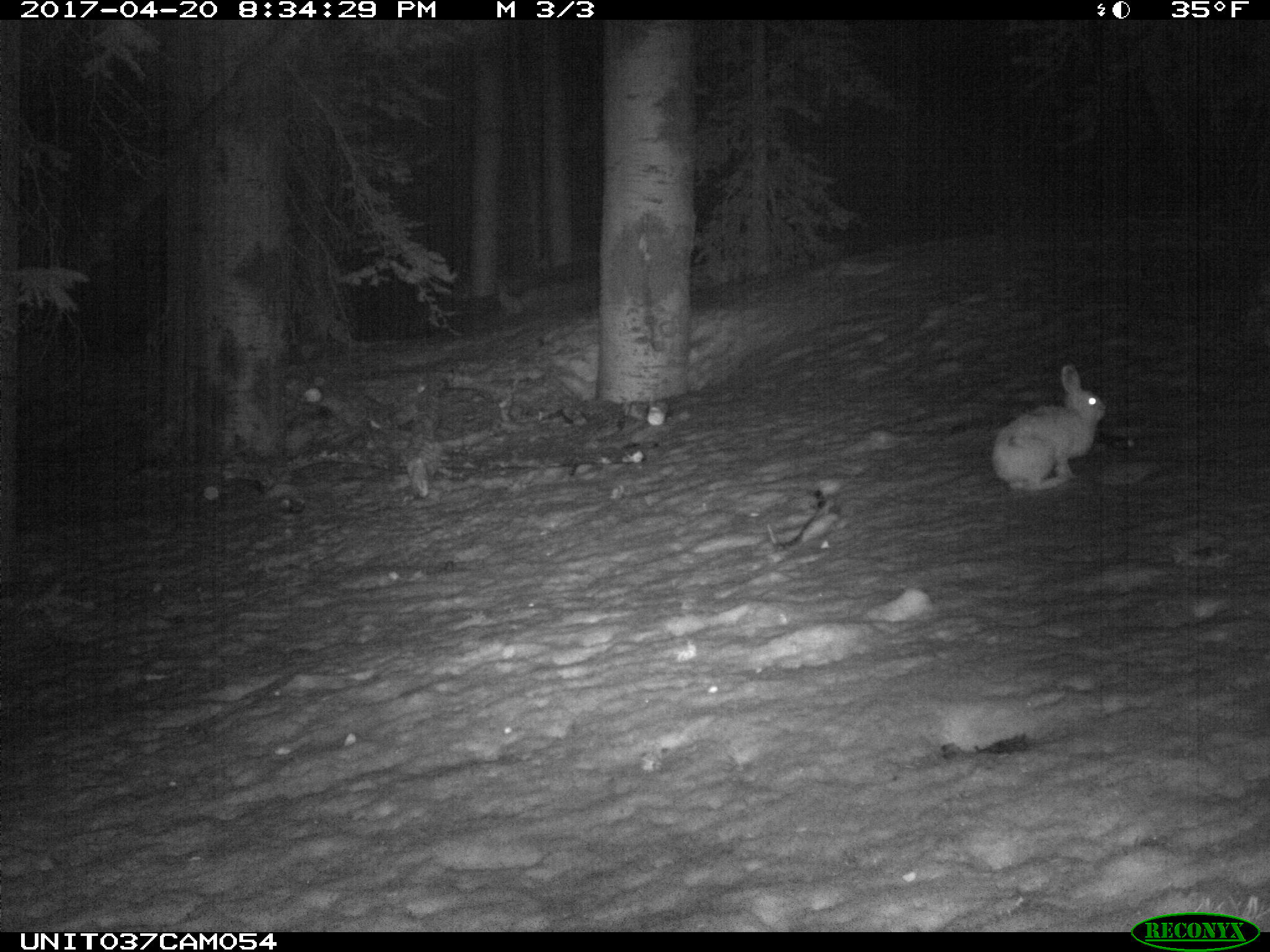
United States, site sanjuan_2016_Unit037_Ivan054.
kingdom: Animalia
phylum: Chordata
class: Mammalia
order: Lagomorpha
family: Leporidae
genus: Lepus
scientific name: Lepus americanus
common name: snowshoe hare